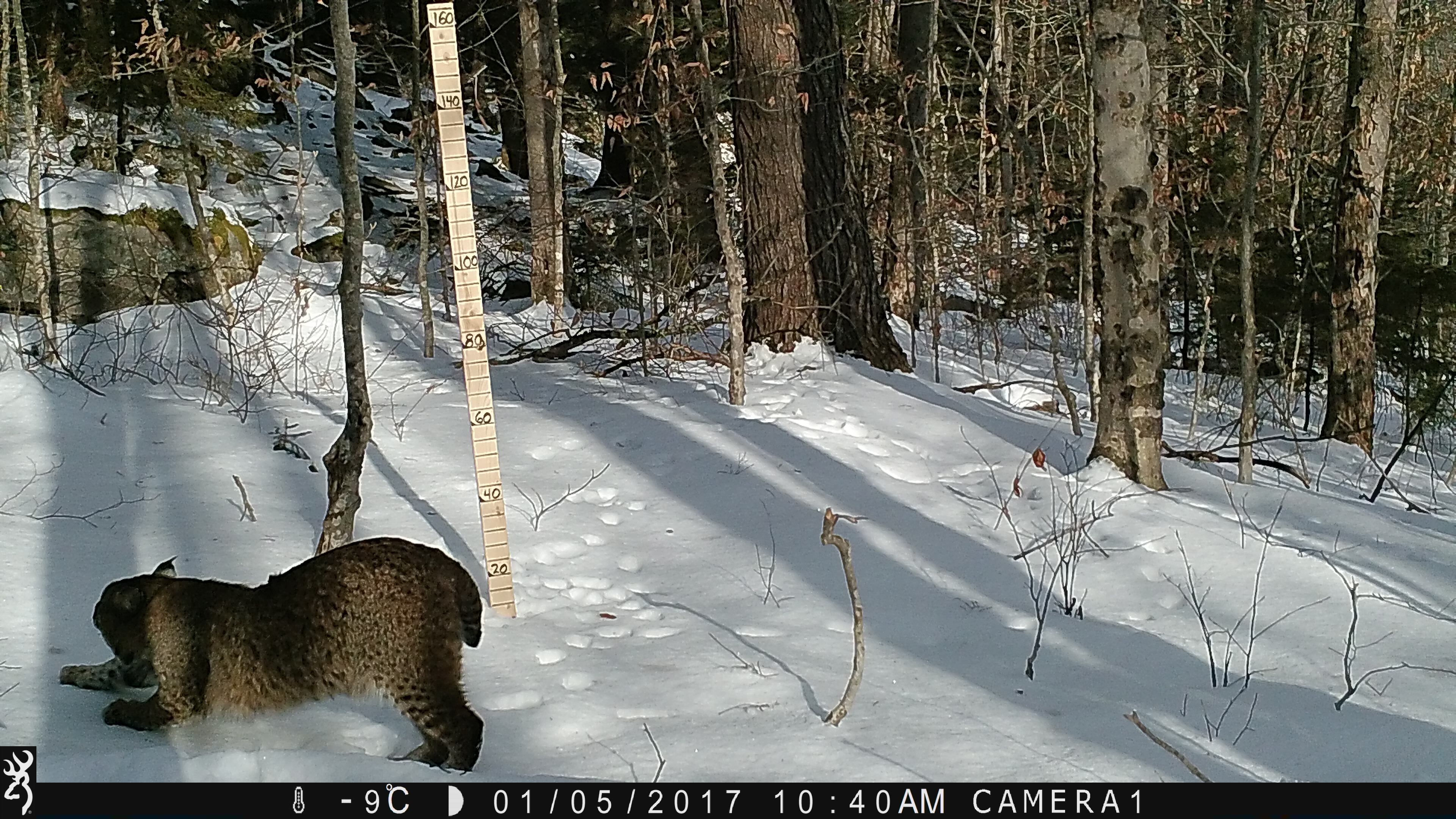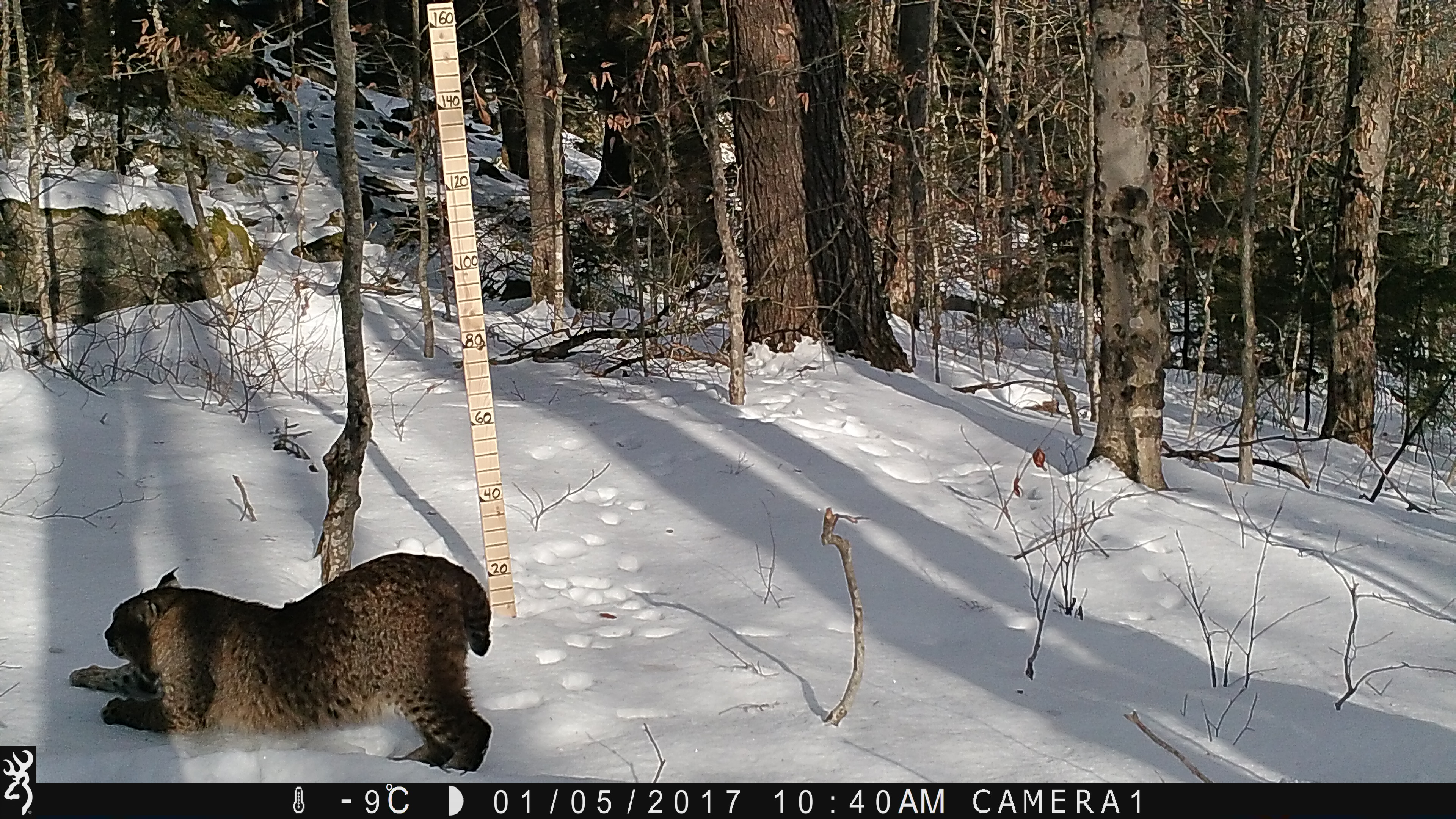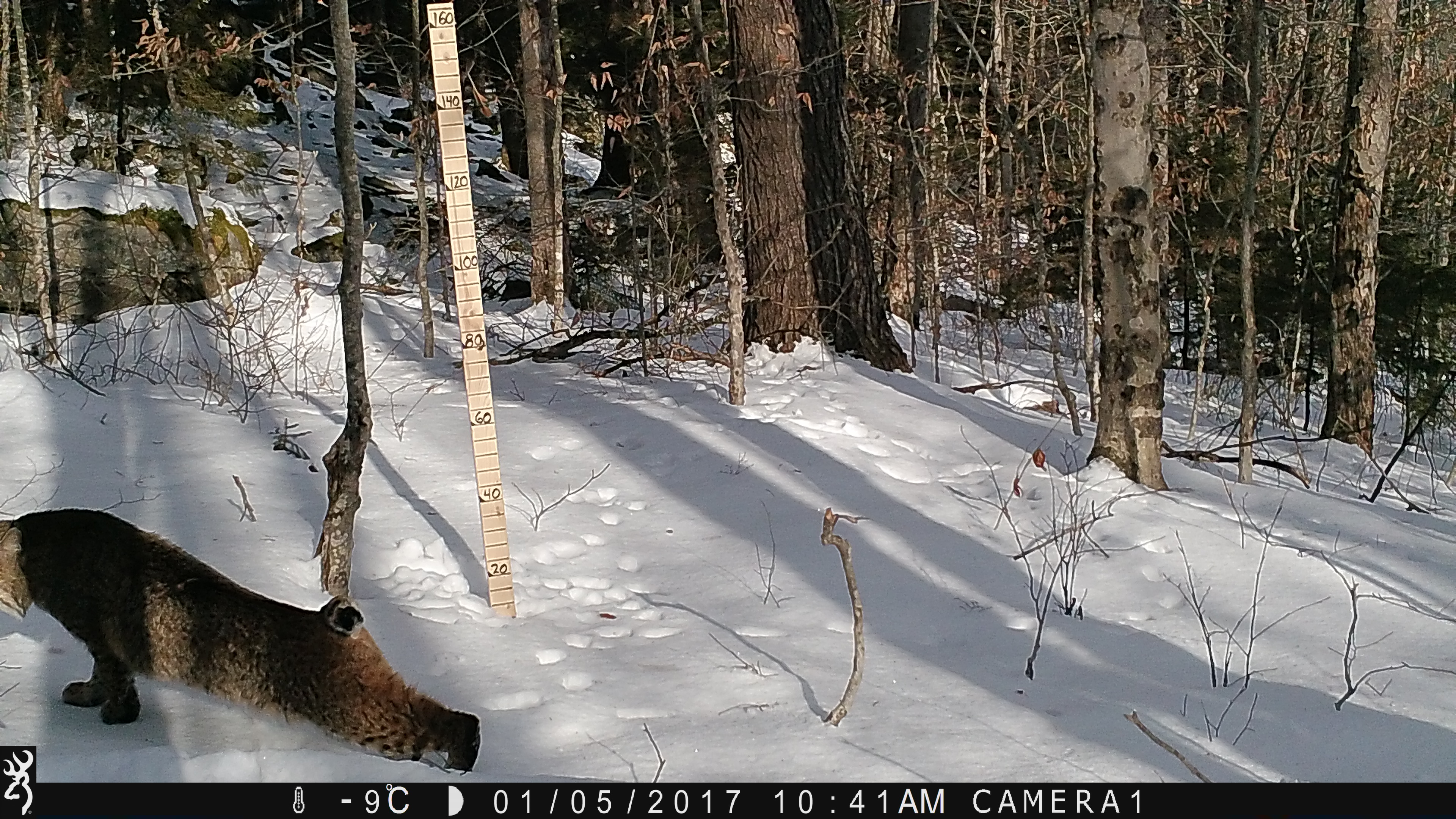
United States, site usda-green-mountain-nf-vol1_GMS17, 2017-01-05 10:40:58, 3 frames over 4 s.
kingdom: Animalia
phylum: Chordata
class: Mammalia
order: Carnivora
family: Felidae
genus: Lynx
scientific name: Lynx rufus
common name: bobcat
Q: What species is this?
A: Bobcat (Lynx rufus).